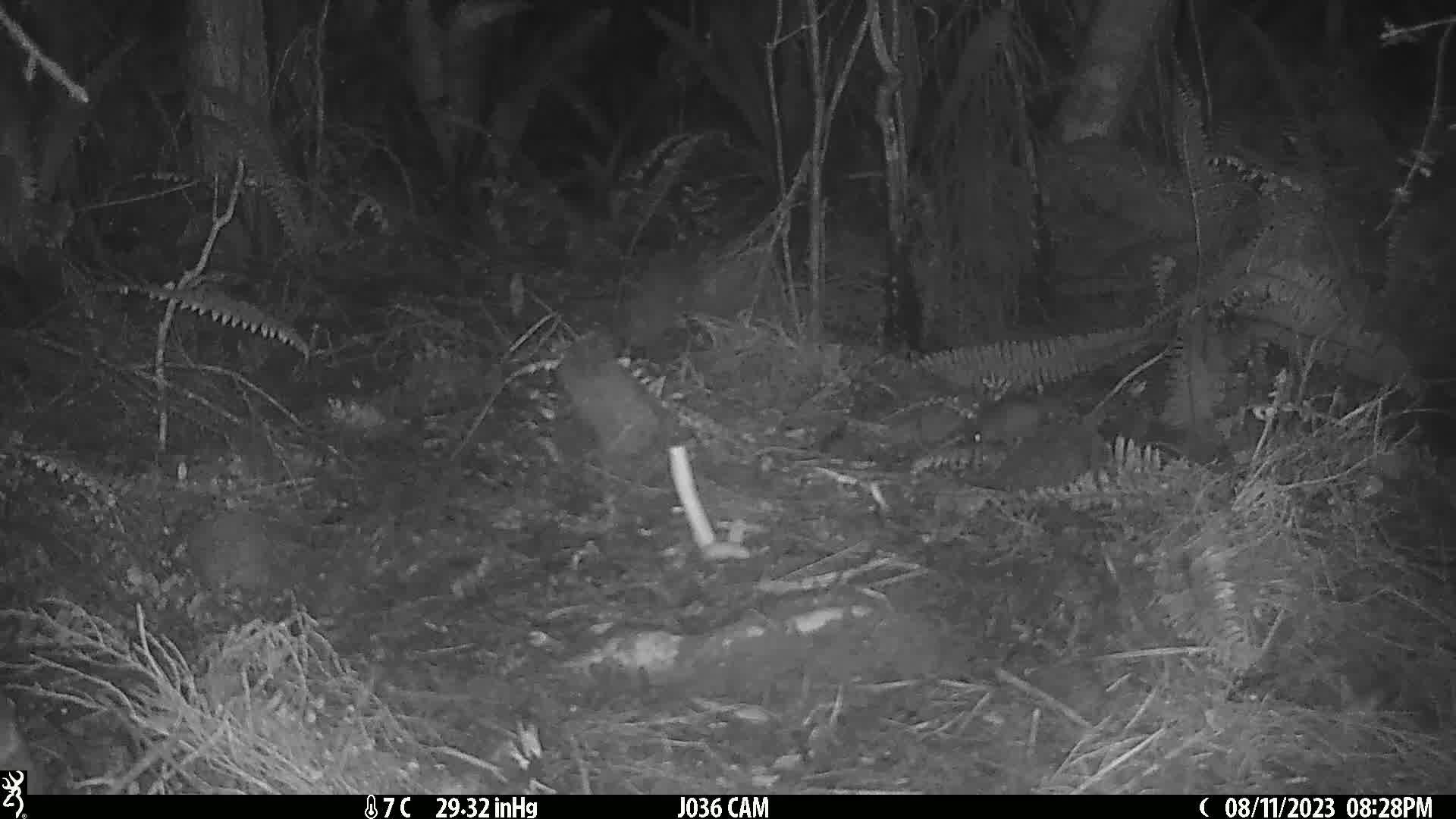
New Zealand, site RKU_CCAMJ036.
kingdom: Animalia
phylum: Chordata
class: Mammalia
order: Rodentia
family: Muridae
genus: Rattus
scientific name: Rattus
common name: rat